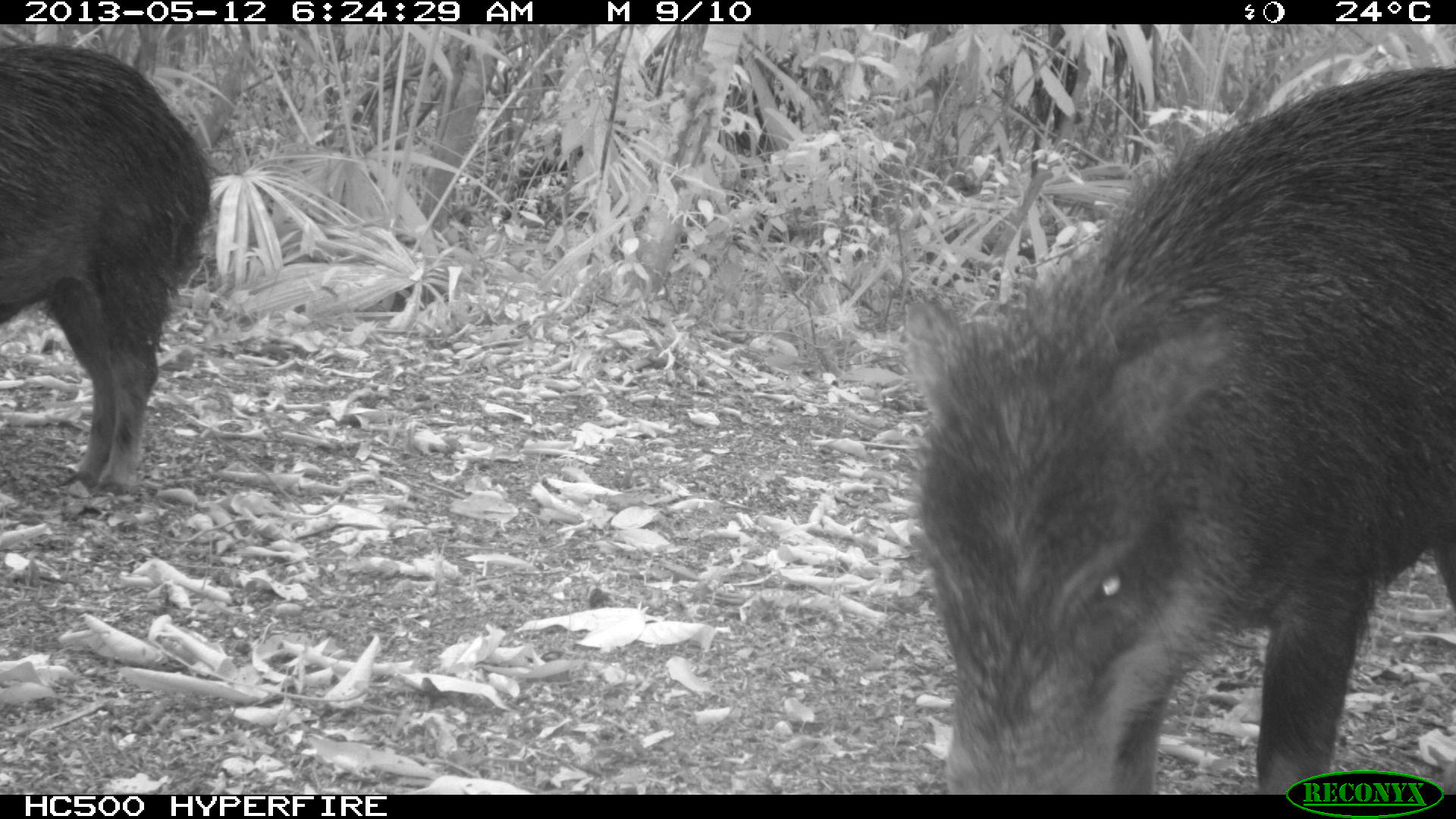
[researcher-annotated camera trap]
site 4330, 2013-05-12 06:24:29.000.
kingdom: Animalia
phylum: Chordata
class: Mammalia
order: Artiodactyla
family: Tayassuidae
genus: Tayassu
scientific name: Tayassu pecari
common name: white-lipped peccary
Tayassu pecari (white-lipped peccary), count 5.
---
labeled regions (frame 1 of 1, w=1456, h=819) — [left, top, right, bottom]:
tayassu pecari: [910, 61, 1456, 789]; [0, 44, 207, 490]